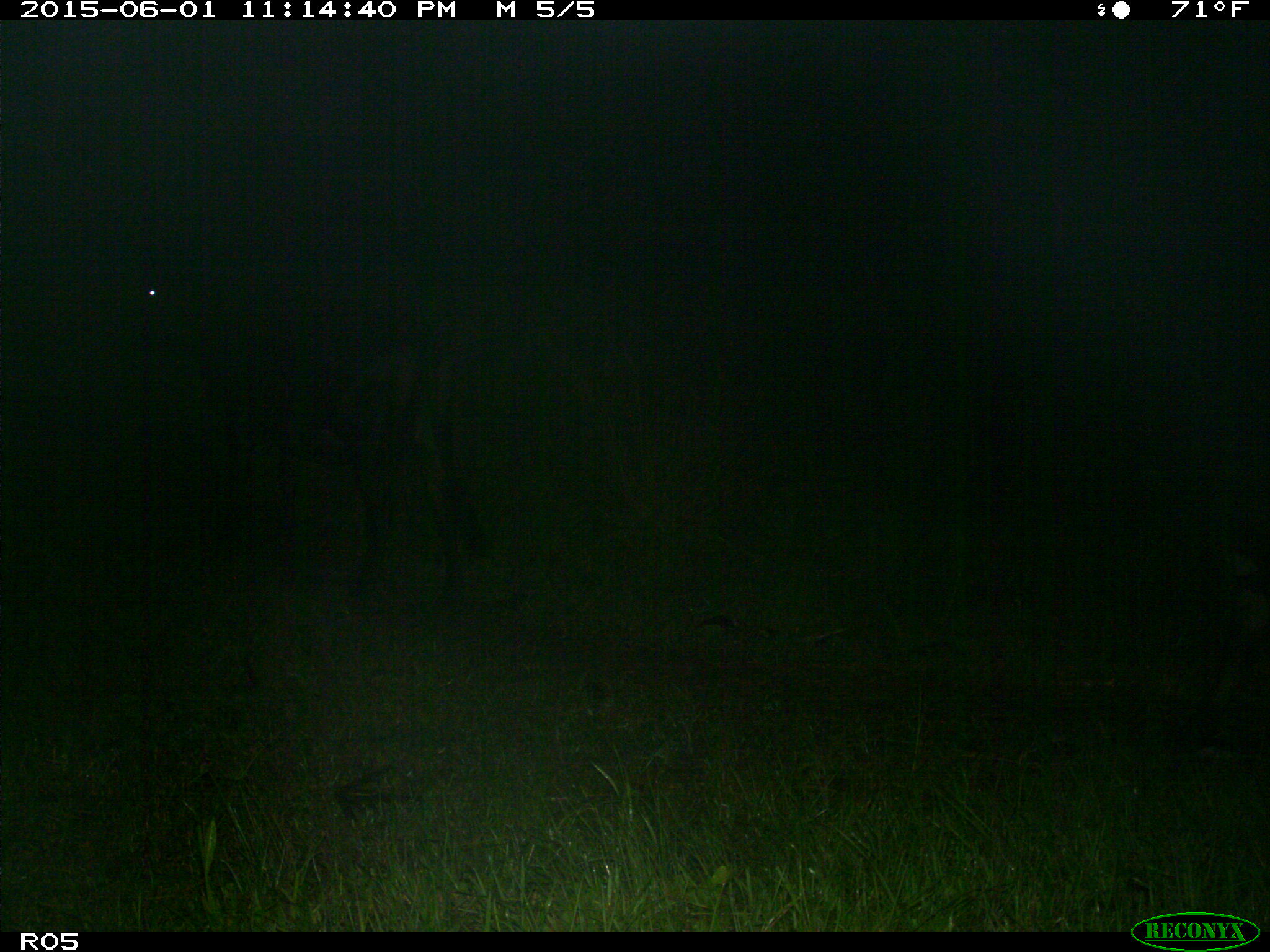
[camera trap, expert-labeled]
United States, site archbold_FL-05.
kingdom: Animalia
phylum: Chordata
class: Mammalia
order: Artiodactyla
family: Bovidae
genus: Bos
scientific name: Bos taurus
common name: domestic cow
Bos taurus (domestic cow).